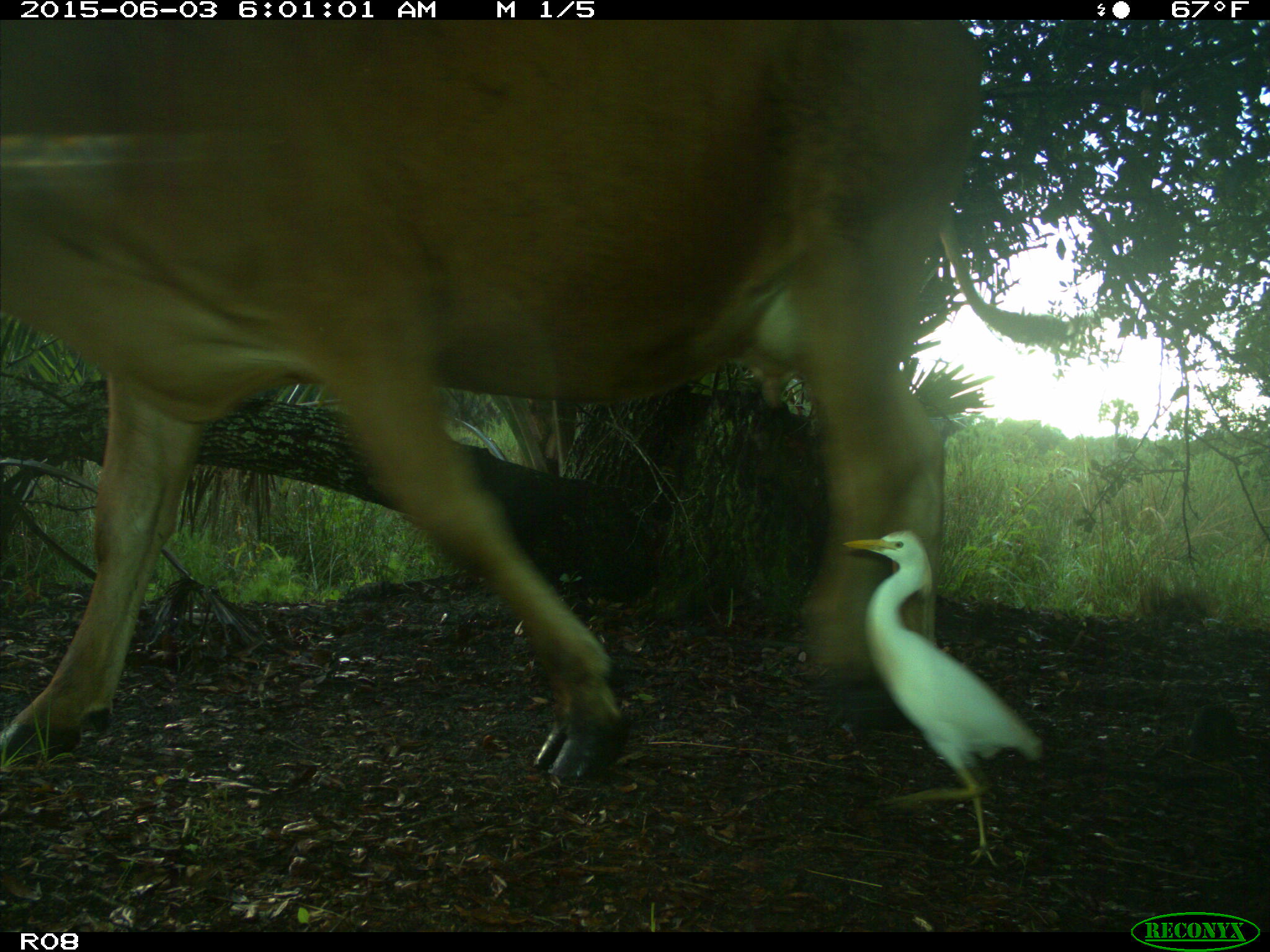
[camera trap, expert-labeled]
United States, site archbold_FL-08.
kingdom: Animalia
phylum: Chordata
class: Mammalia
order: Artiodactyla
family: Bovidae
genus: Bos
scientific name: Bos taurus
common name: domestic cow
Bos taurus (domestic cow).